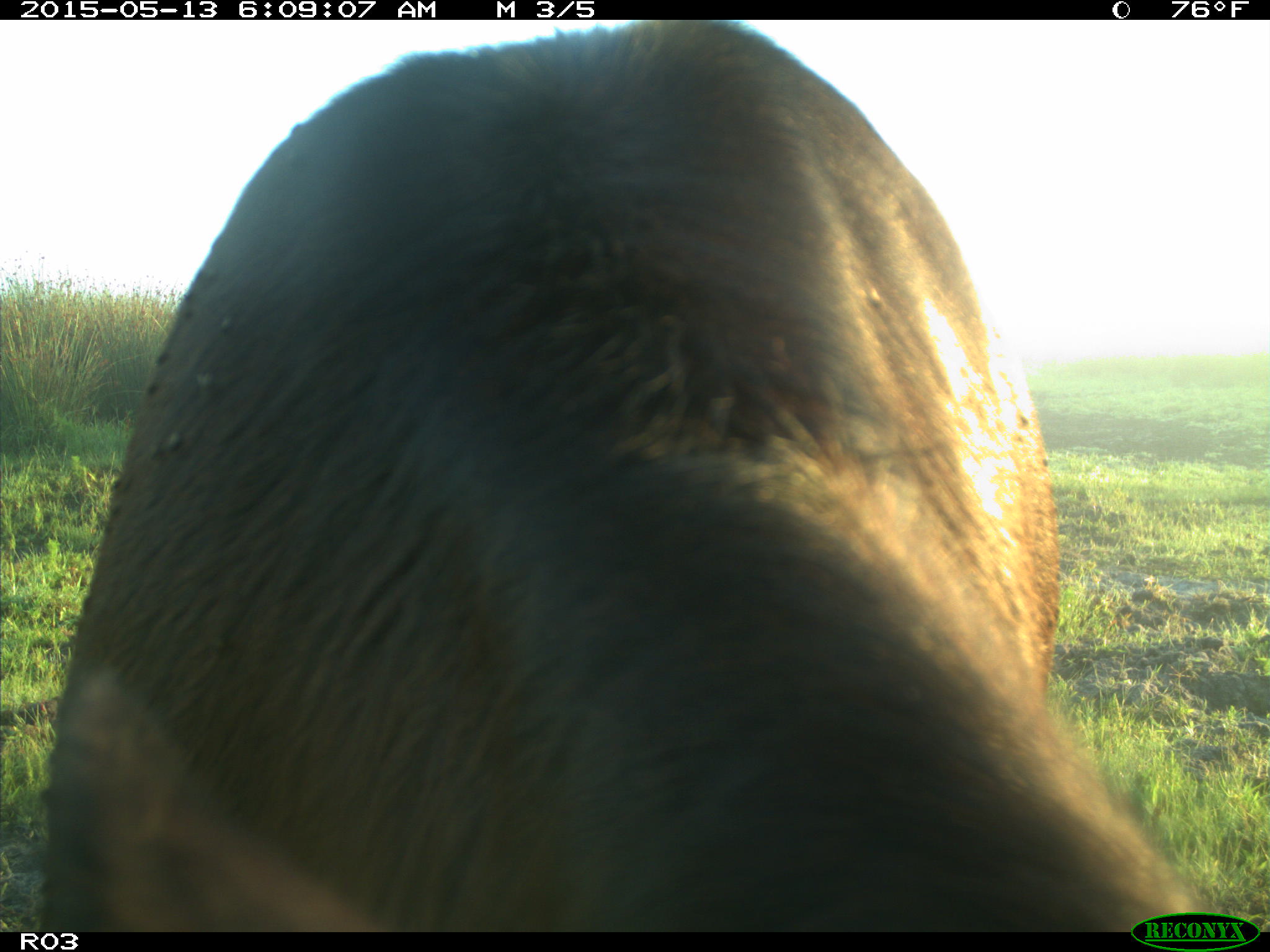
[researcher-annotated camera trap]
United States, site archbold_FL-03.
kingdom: Animalia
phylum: Chordata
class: Mammalia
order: Artiodactyla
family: Bovidae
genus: Bos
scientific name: Bos taurus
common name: domestic cow